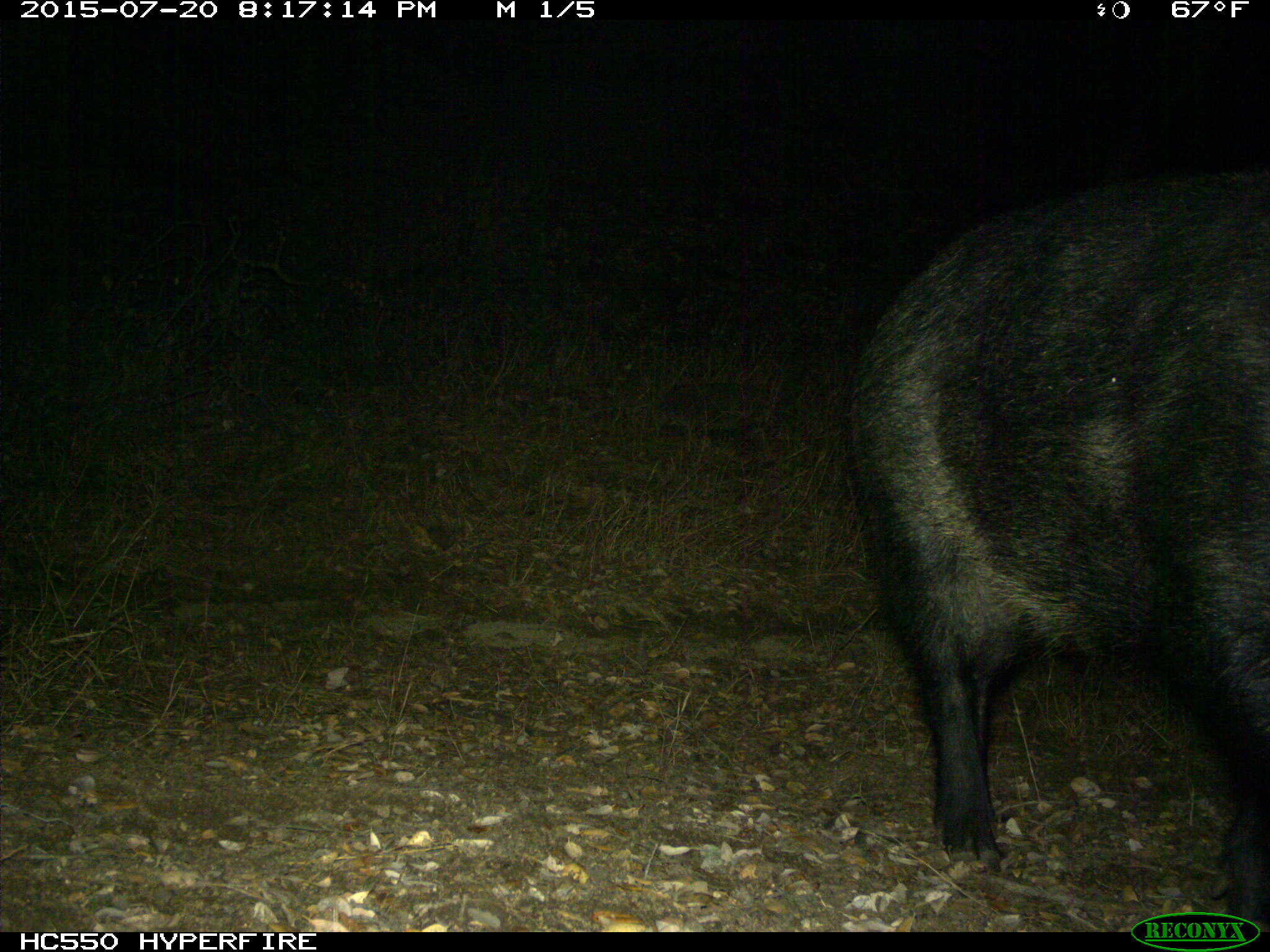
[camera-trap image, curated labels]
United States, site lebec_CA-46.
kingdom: Animalia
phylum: Chordata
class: Mammalia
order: Artiodactyla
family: Suidae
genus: Sus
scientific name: Sus scrofa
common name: wild boar